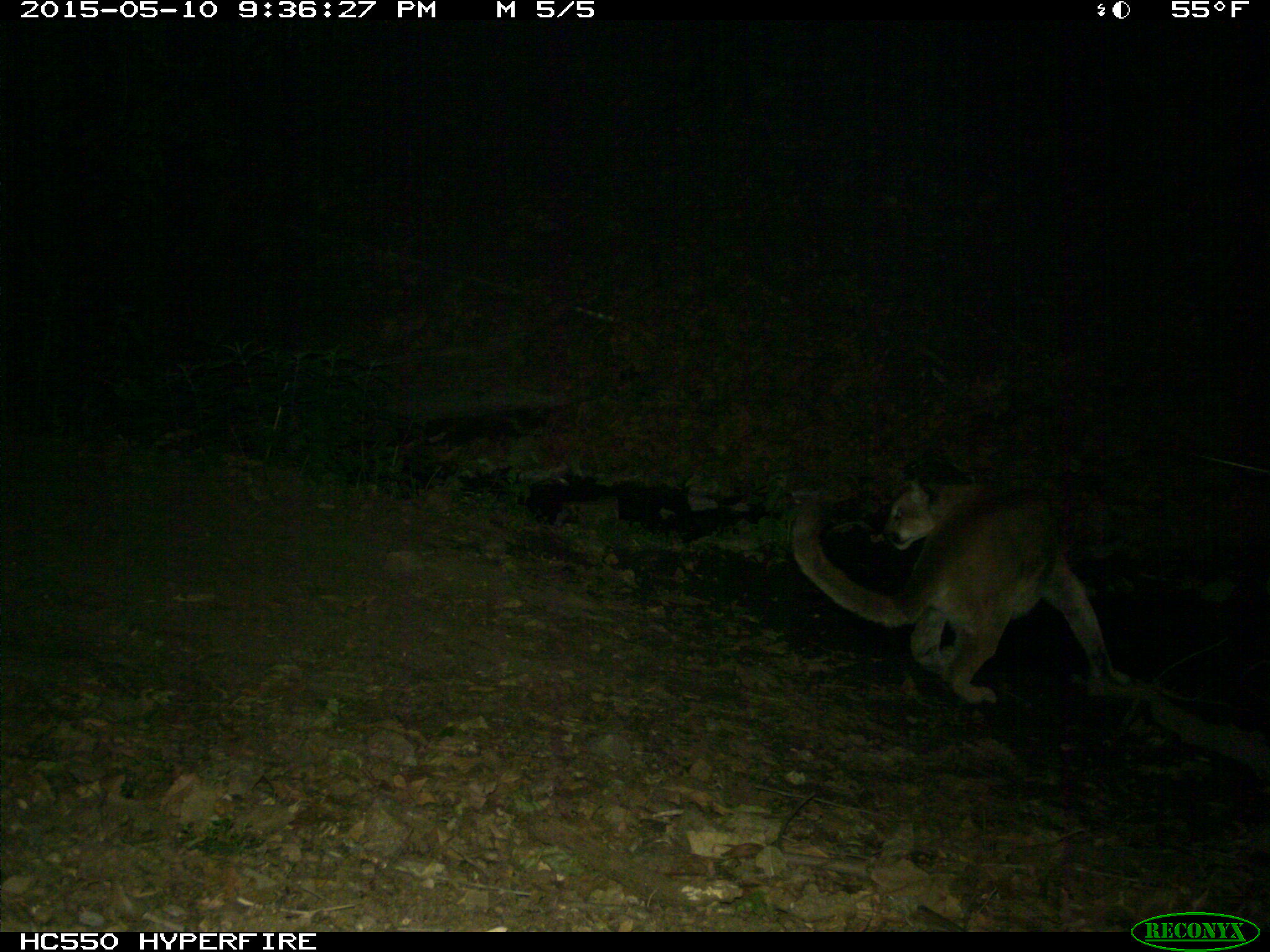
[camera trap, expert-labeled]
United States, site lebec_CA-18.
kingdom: Animalia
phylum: Chordata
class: Mammalia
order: Carnivora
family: Felidae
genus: Puma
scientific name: Puma concolor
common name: mountain lion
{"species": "Puma concolor (mountain lion)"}